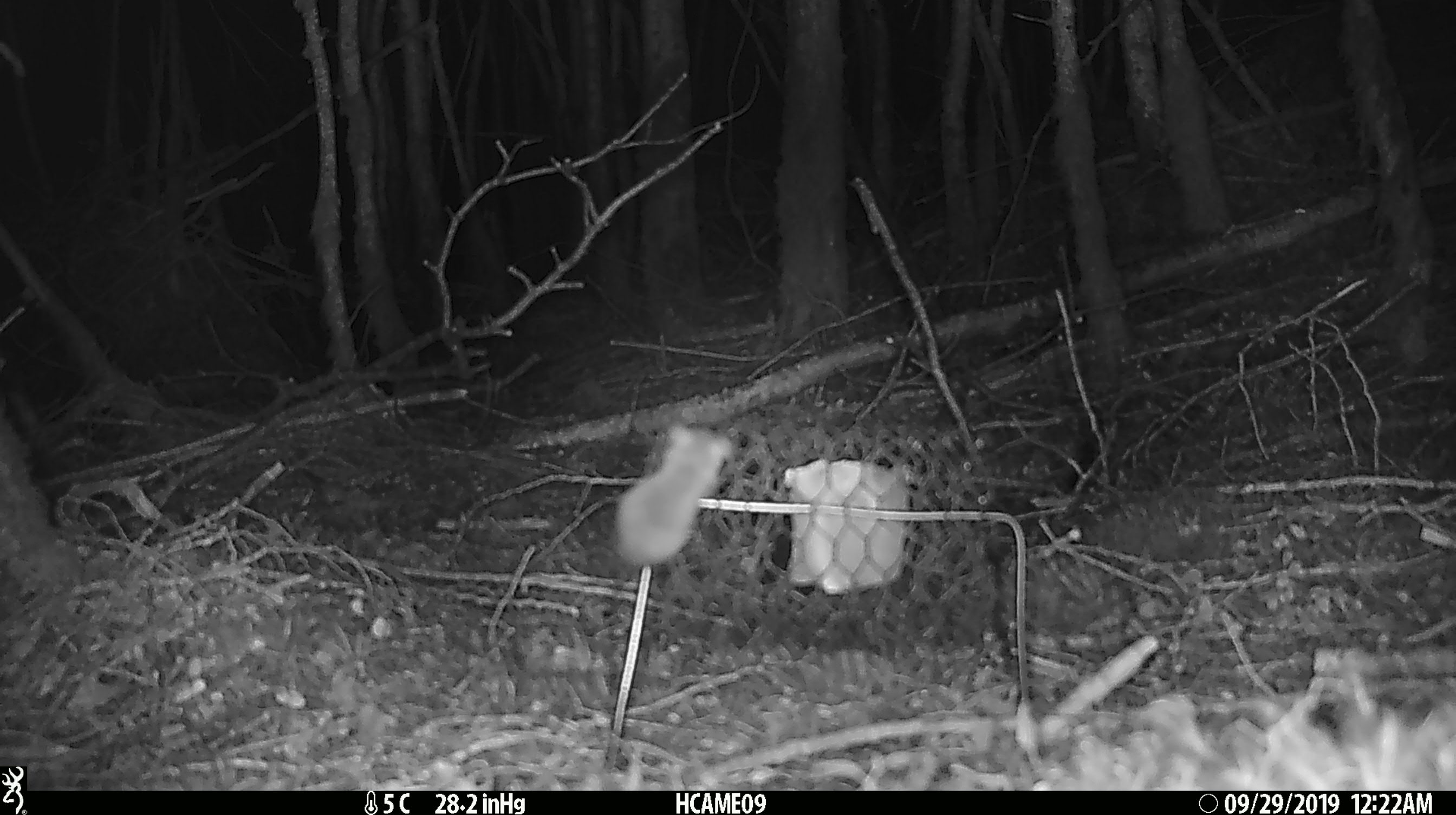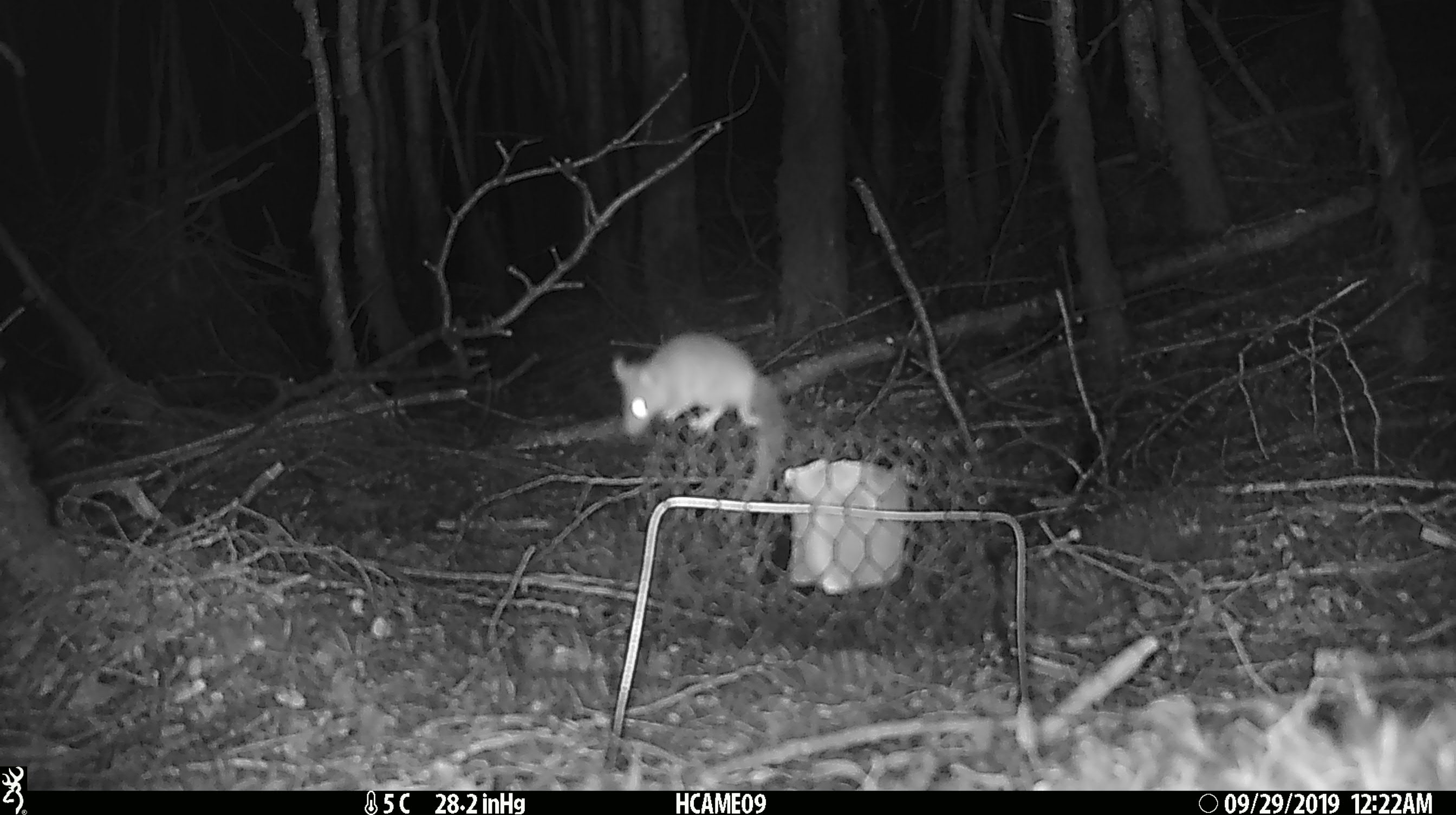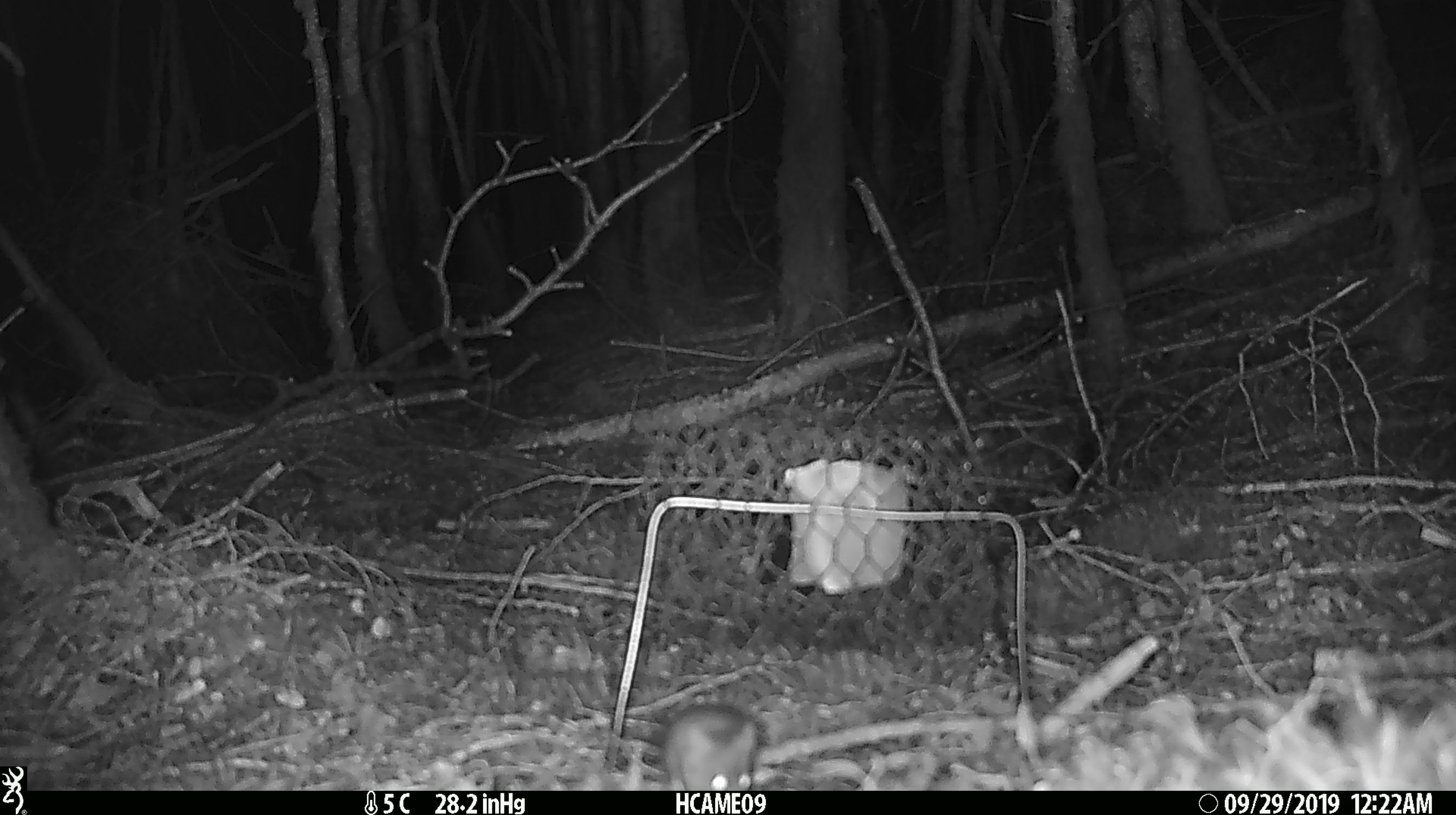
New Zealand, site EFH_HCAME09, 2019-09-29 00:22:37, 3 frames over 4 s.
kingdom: Animalia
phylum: Chordata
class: Mammalia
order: Rodentia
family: Muridae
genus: Mus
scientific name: Mus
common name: mouse